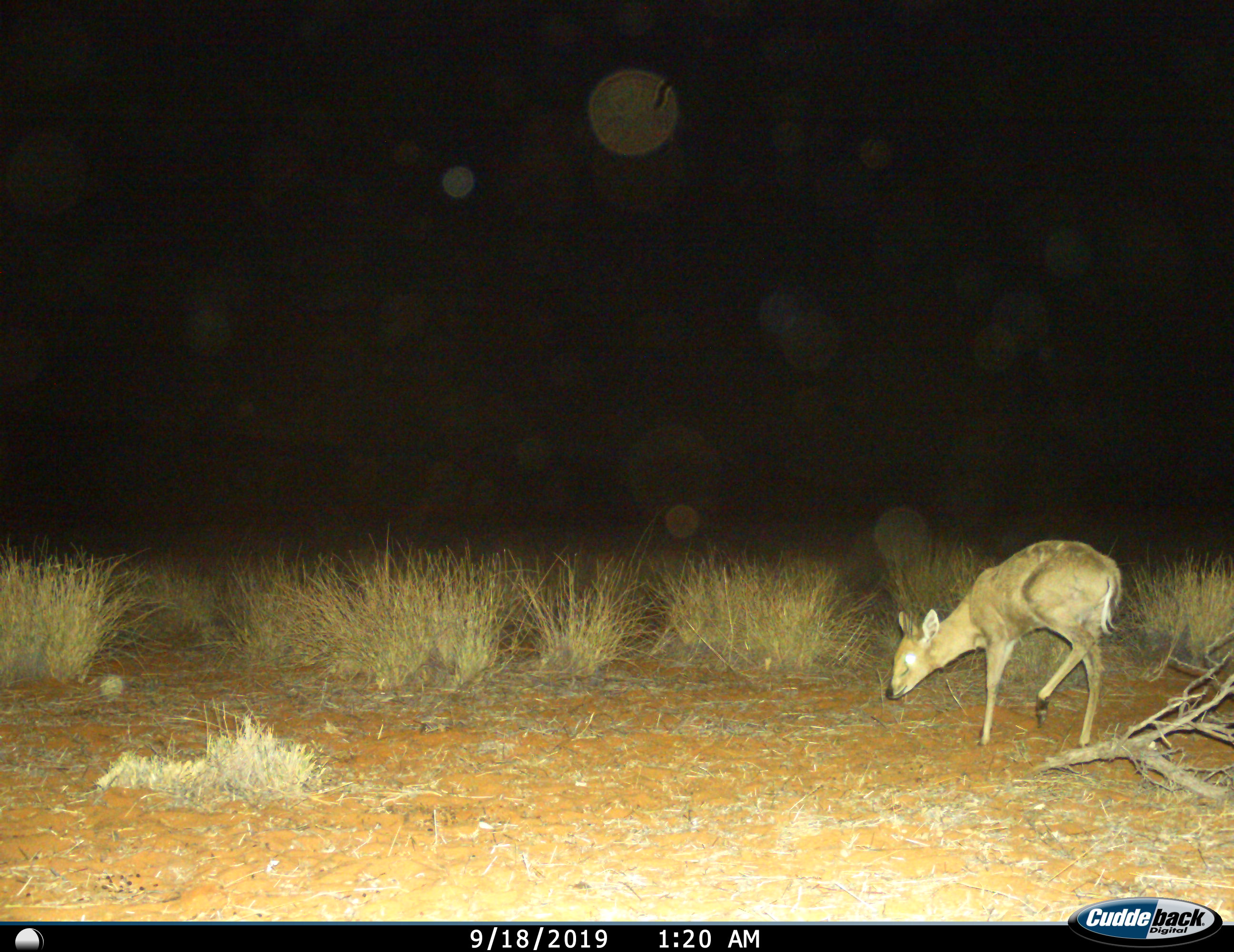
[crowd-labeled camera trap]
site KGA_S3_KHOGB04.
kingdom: Animalia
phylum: Chordata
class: Mammalia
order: Artiodactyla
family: Bovidae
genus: Sylvicapra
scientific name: Sylvicapra grimmia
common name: common duiker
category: duikercommongrey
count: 1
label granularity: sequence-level